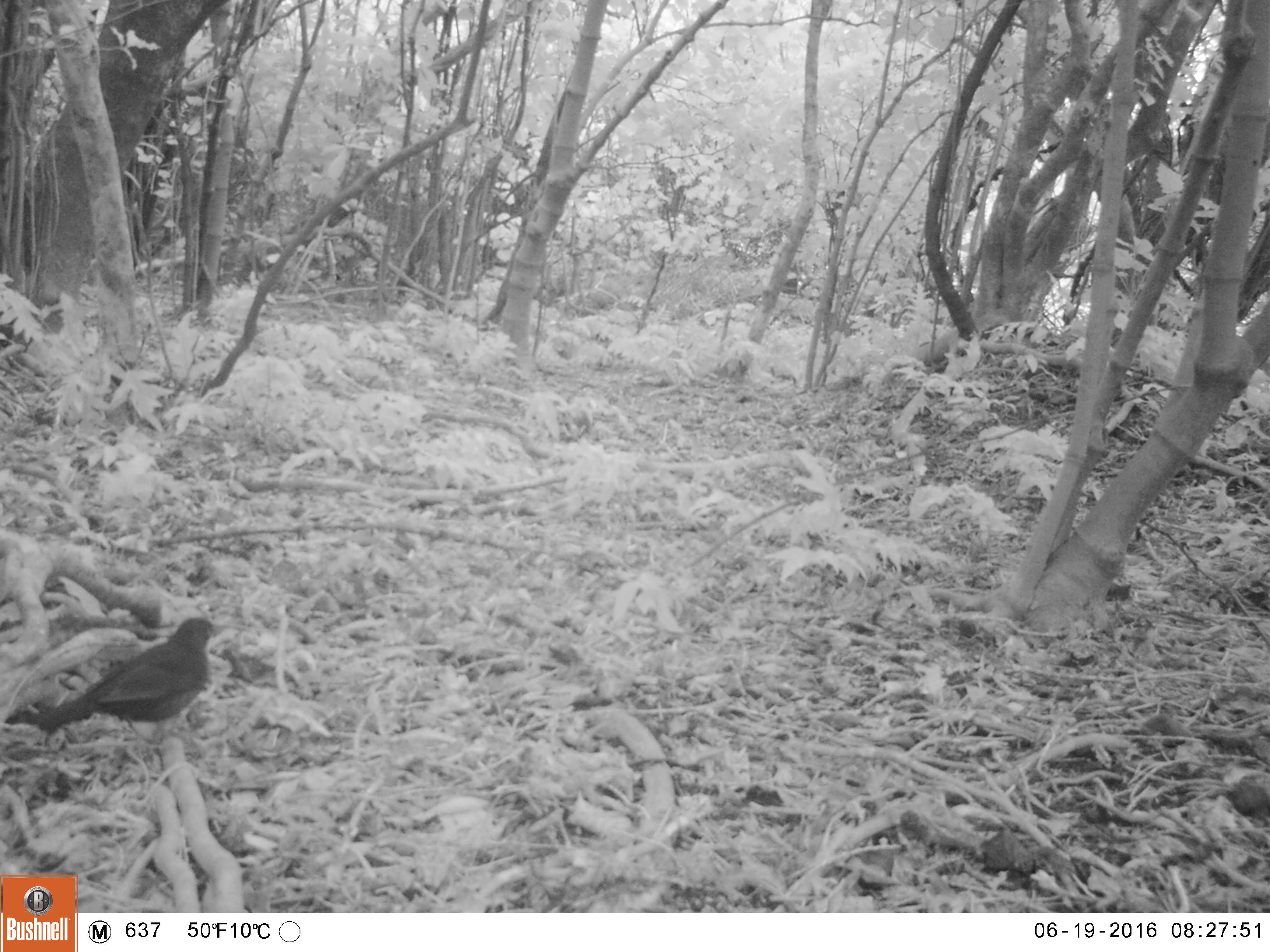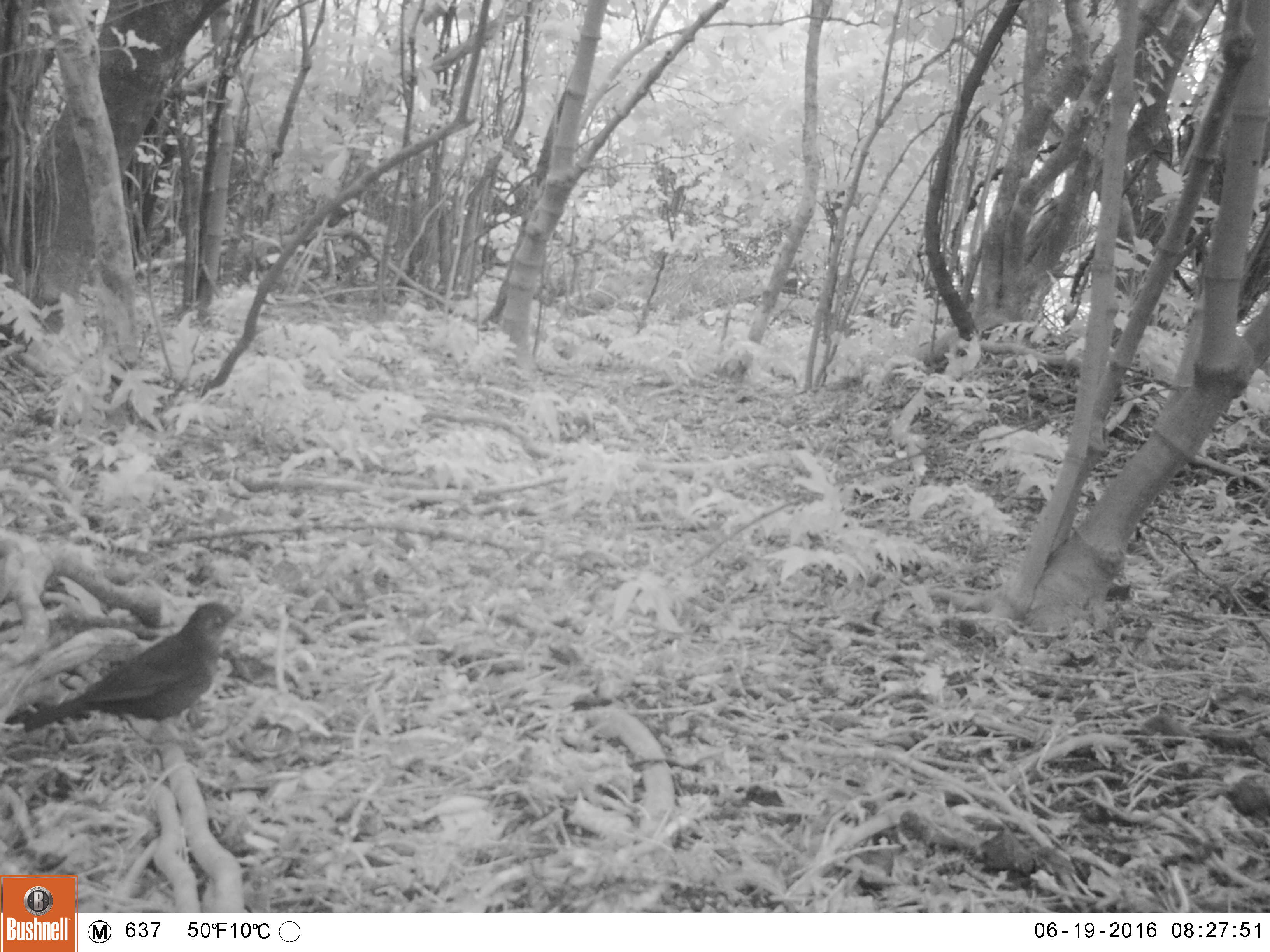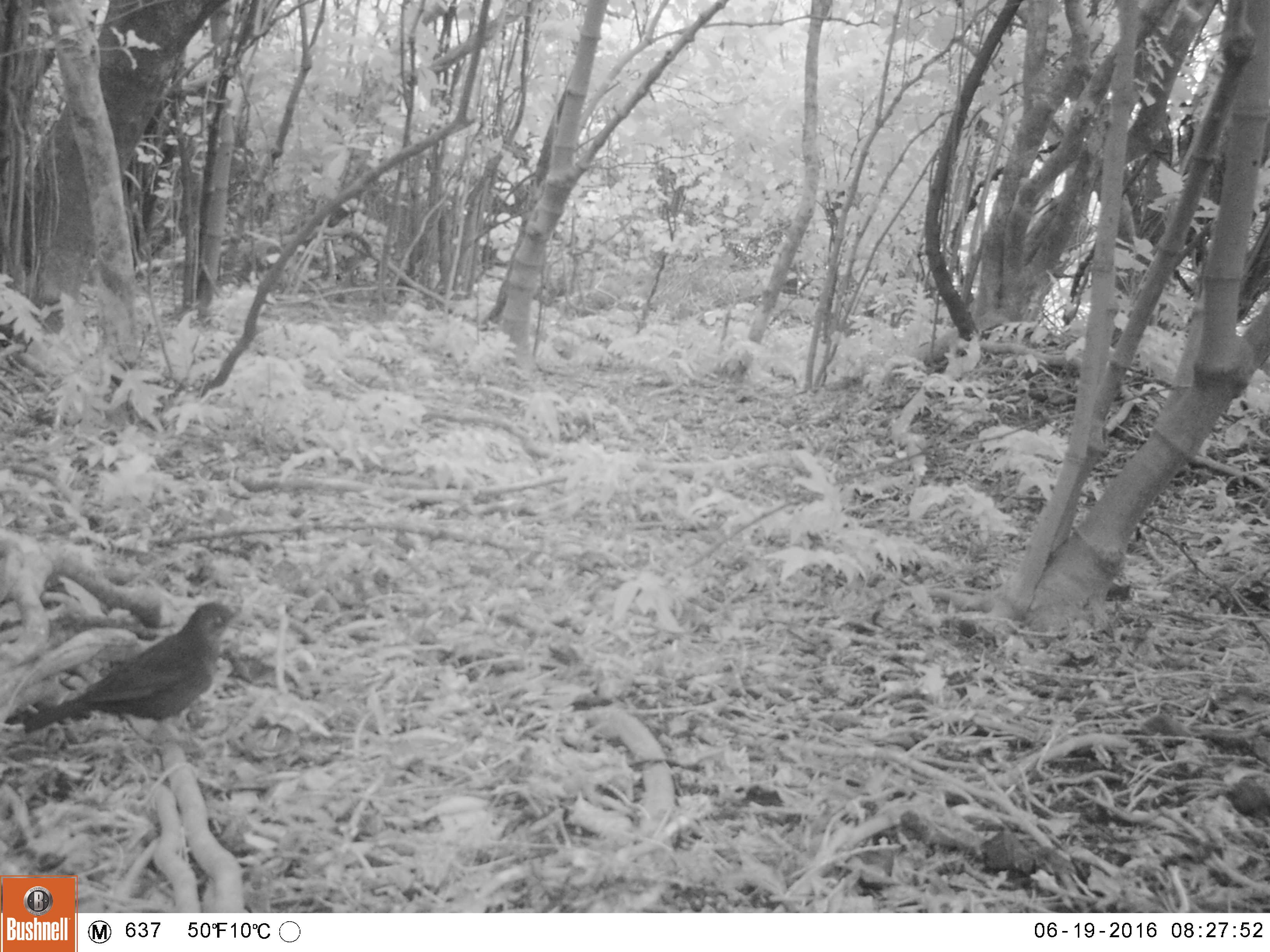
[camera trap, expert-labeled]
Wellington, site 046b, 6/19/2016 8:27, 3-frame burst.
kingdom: Animalia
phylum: Chordata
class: Aves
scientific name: Aves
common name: bird